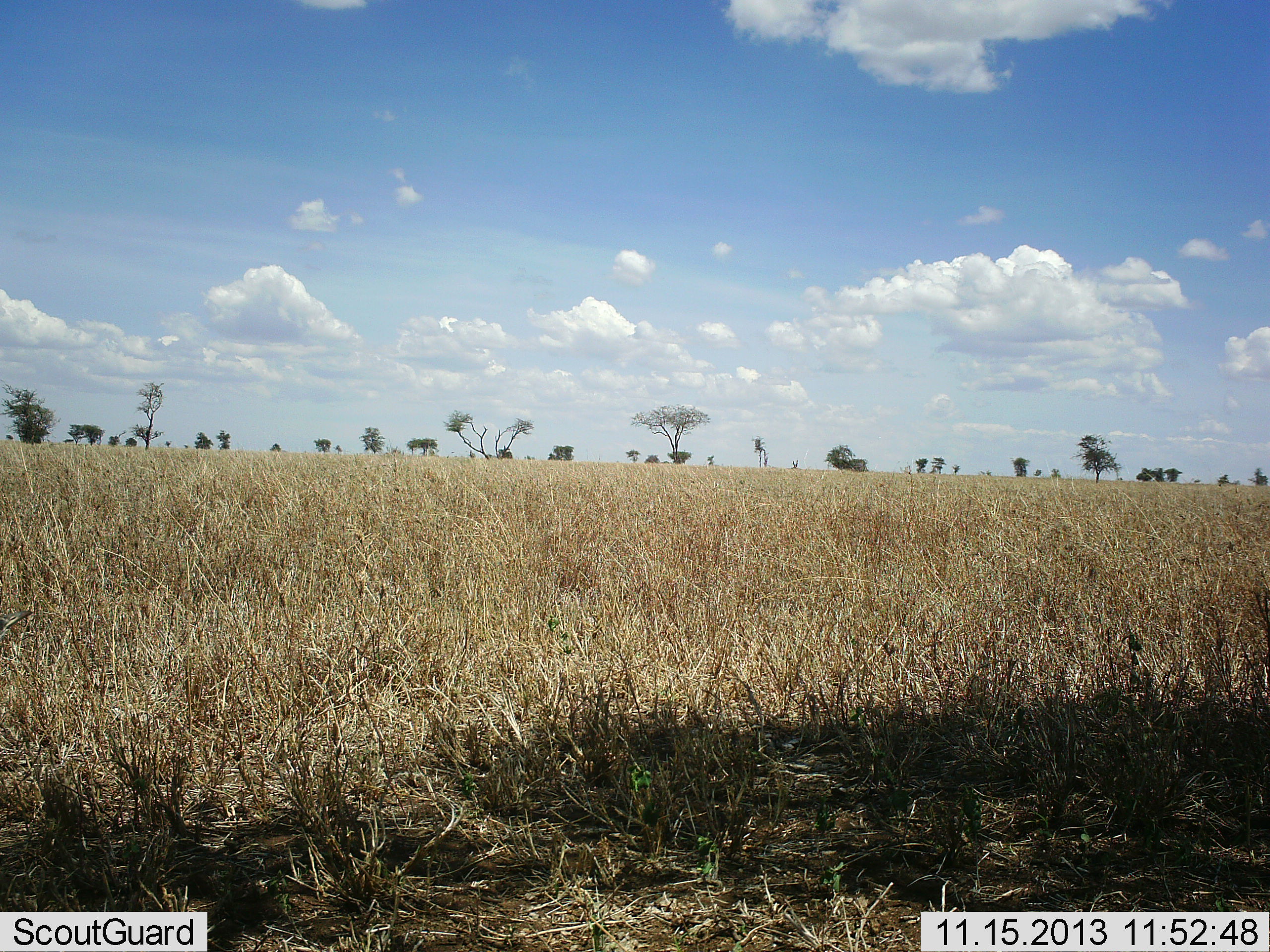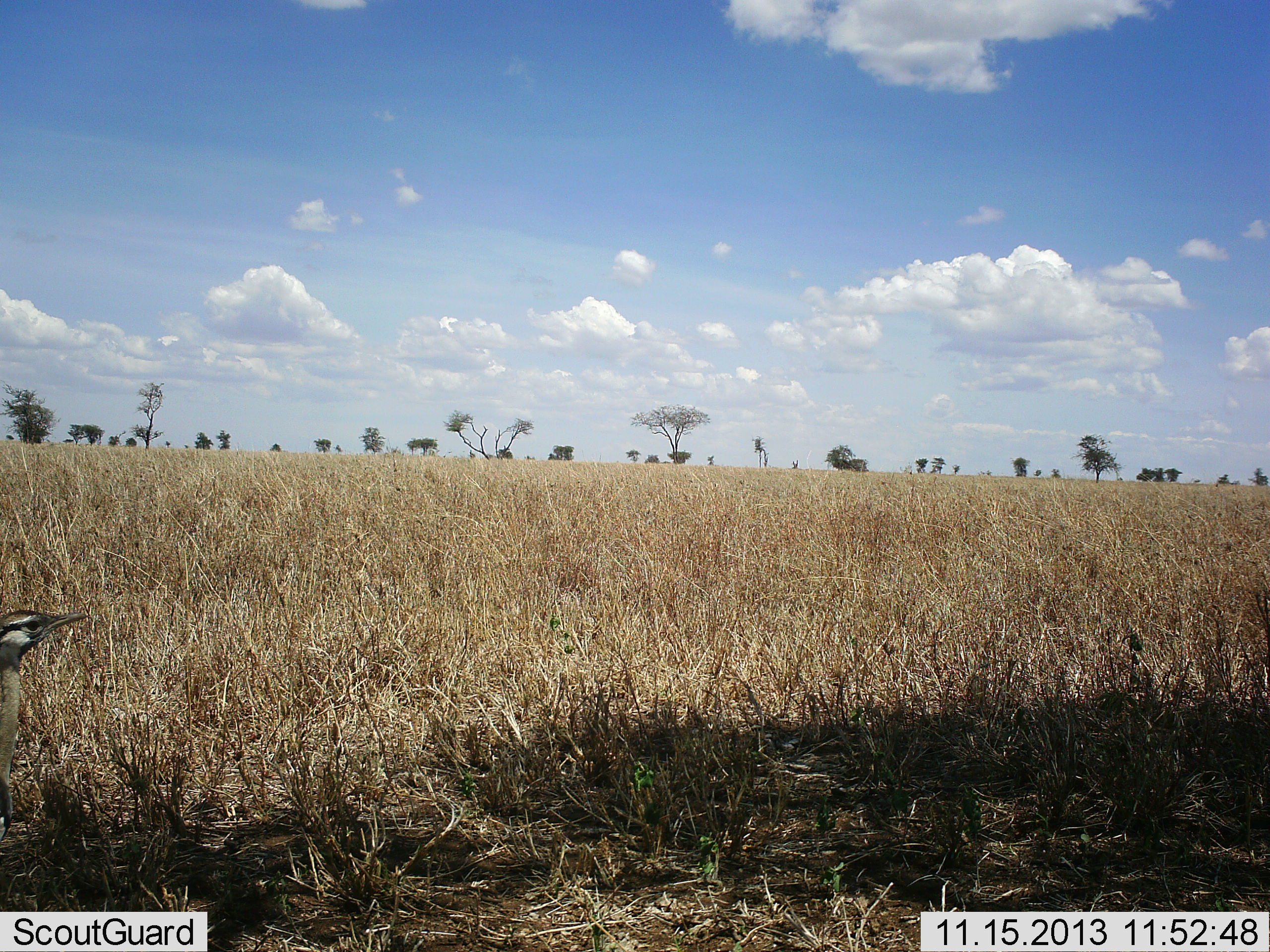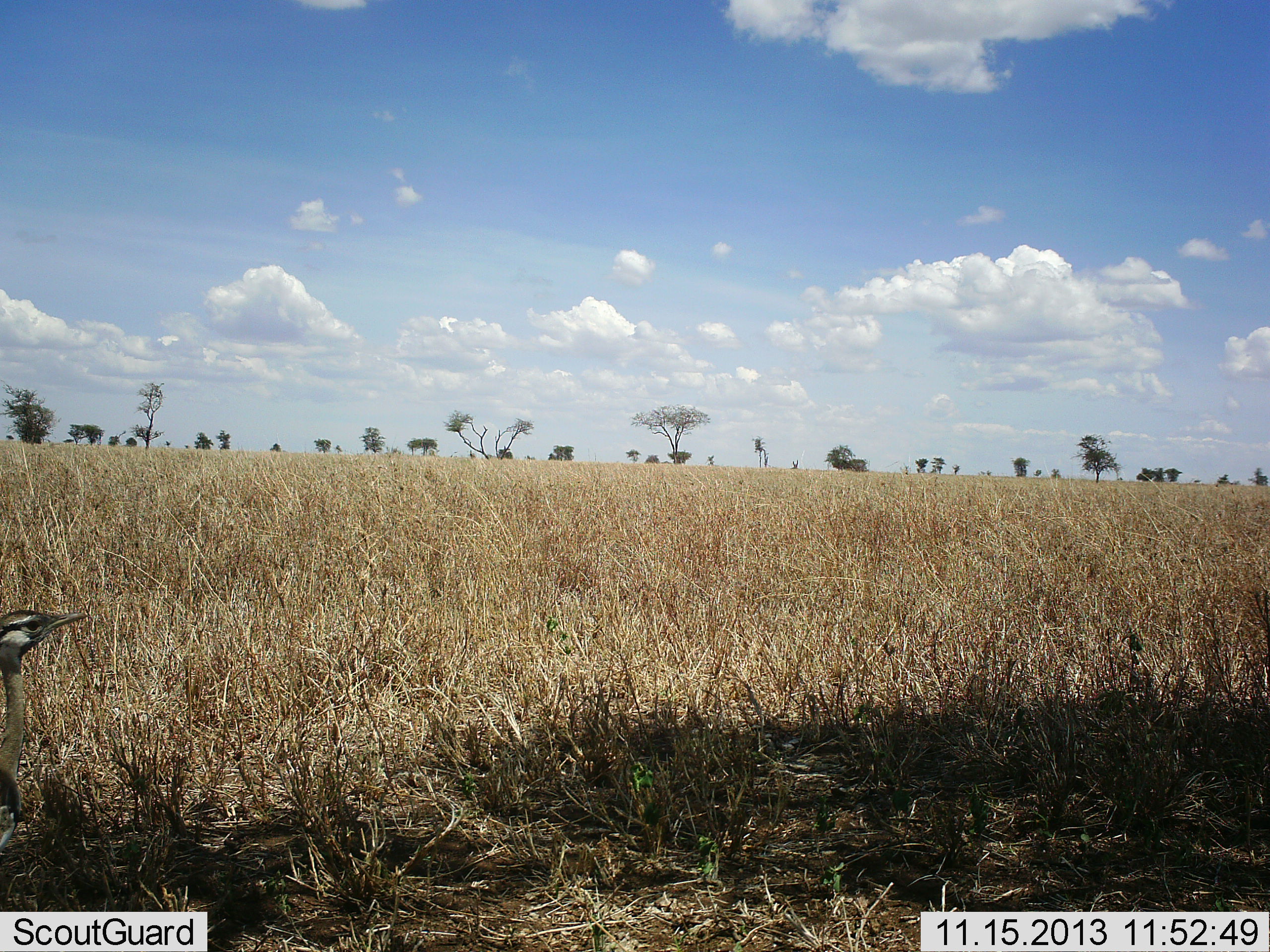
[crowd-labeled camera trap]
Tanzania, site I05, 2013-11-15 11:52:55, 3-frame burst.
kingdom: Animalia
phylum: Chordata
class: Aves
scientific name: Aves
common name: bird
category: otherbird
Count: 1.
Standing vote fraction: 70%.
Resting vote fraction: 0%.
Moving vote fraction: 20%.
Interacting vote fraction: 0%.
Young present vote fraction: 0%.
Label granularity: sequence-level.